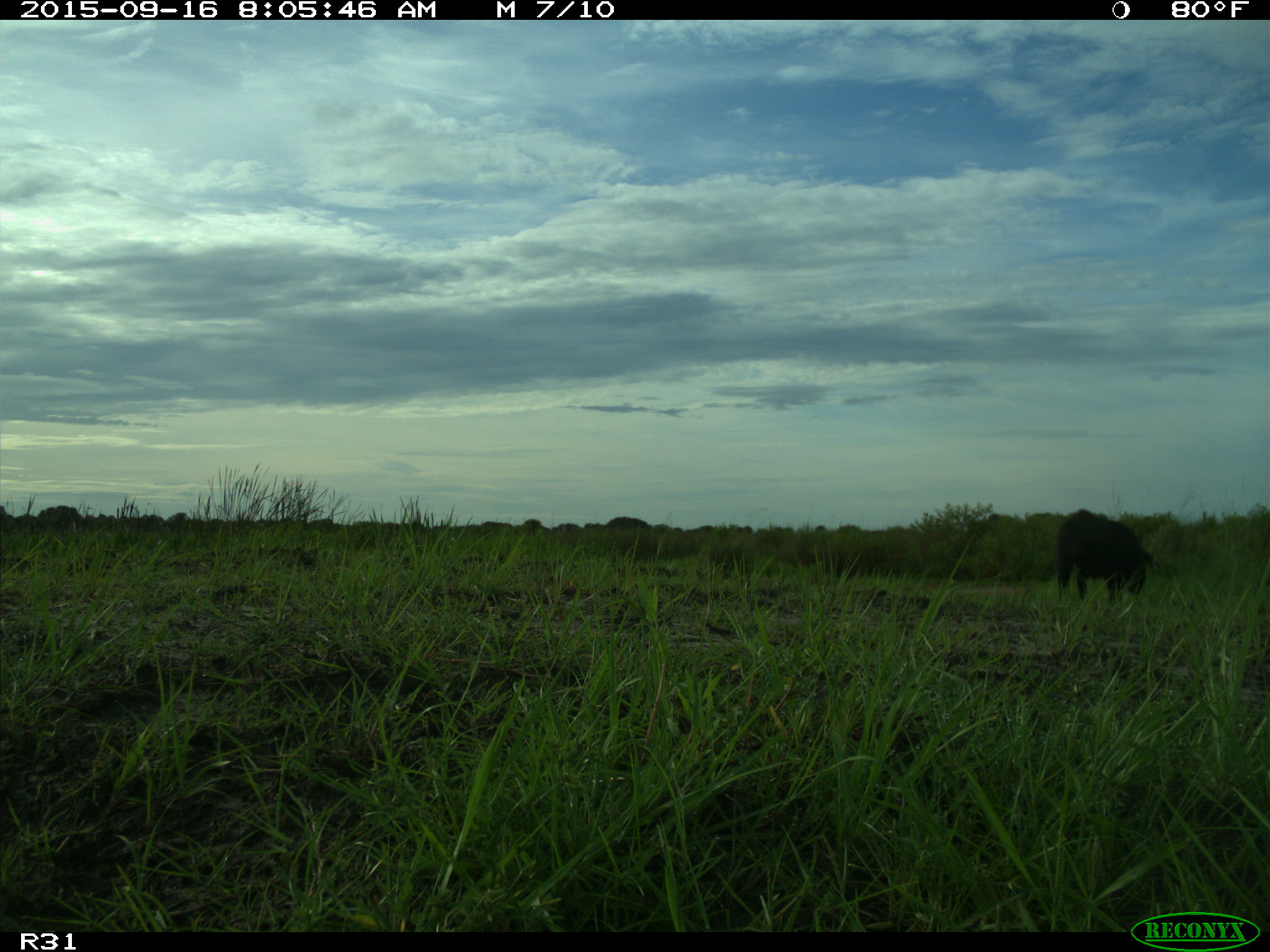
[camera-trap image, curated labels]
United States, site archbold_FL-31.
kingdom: Animalia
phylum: Chordata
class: Mammalia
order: Artiodactyla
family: Suidae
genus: Sus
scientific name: Sus scrofa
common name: wild boar